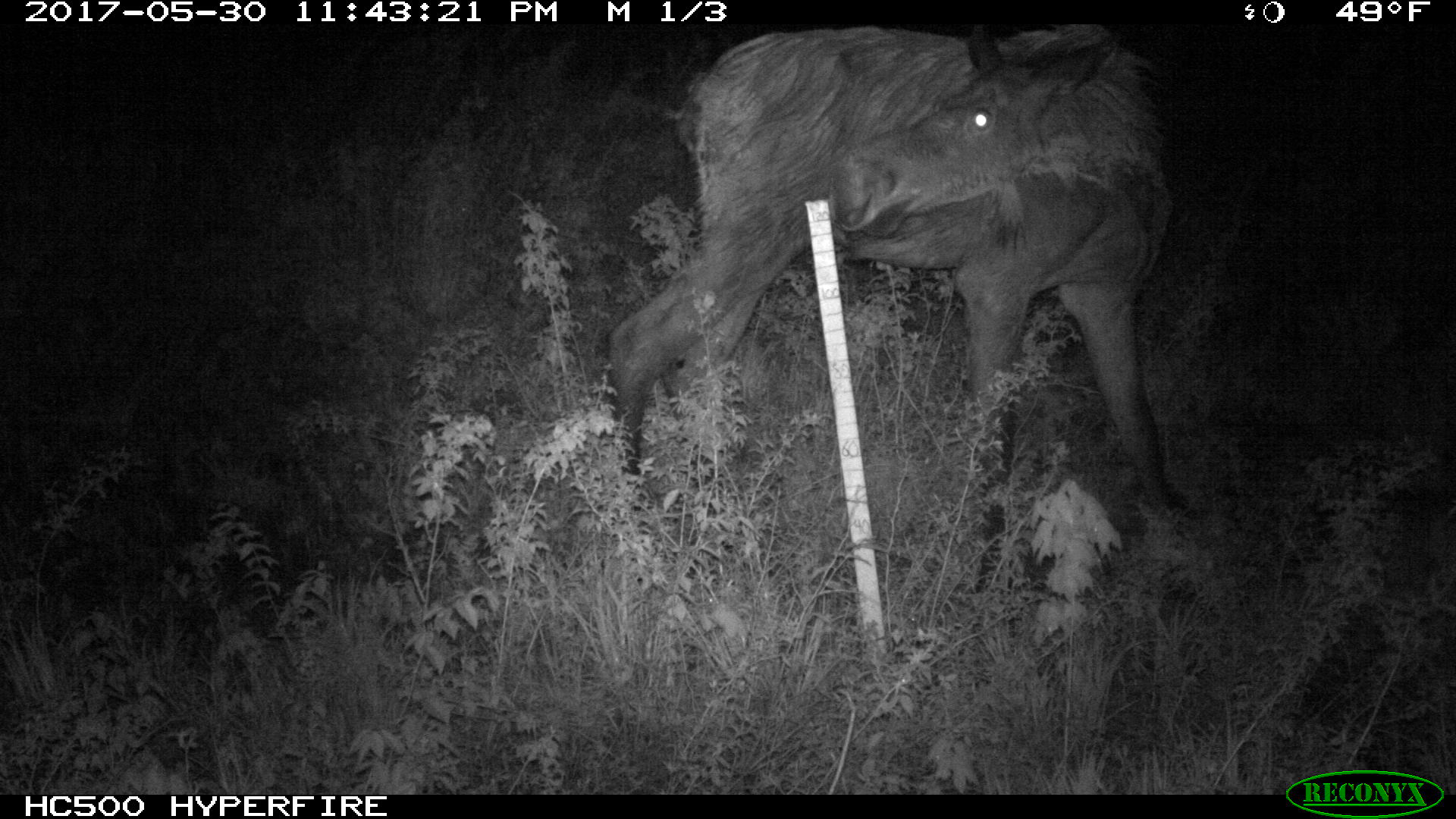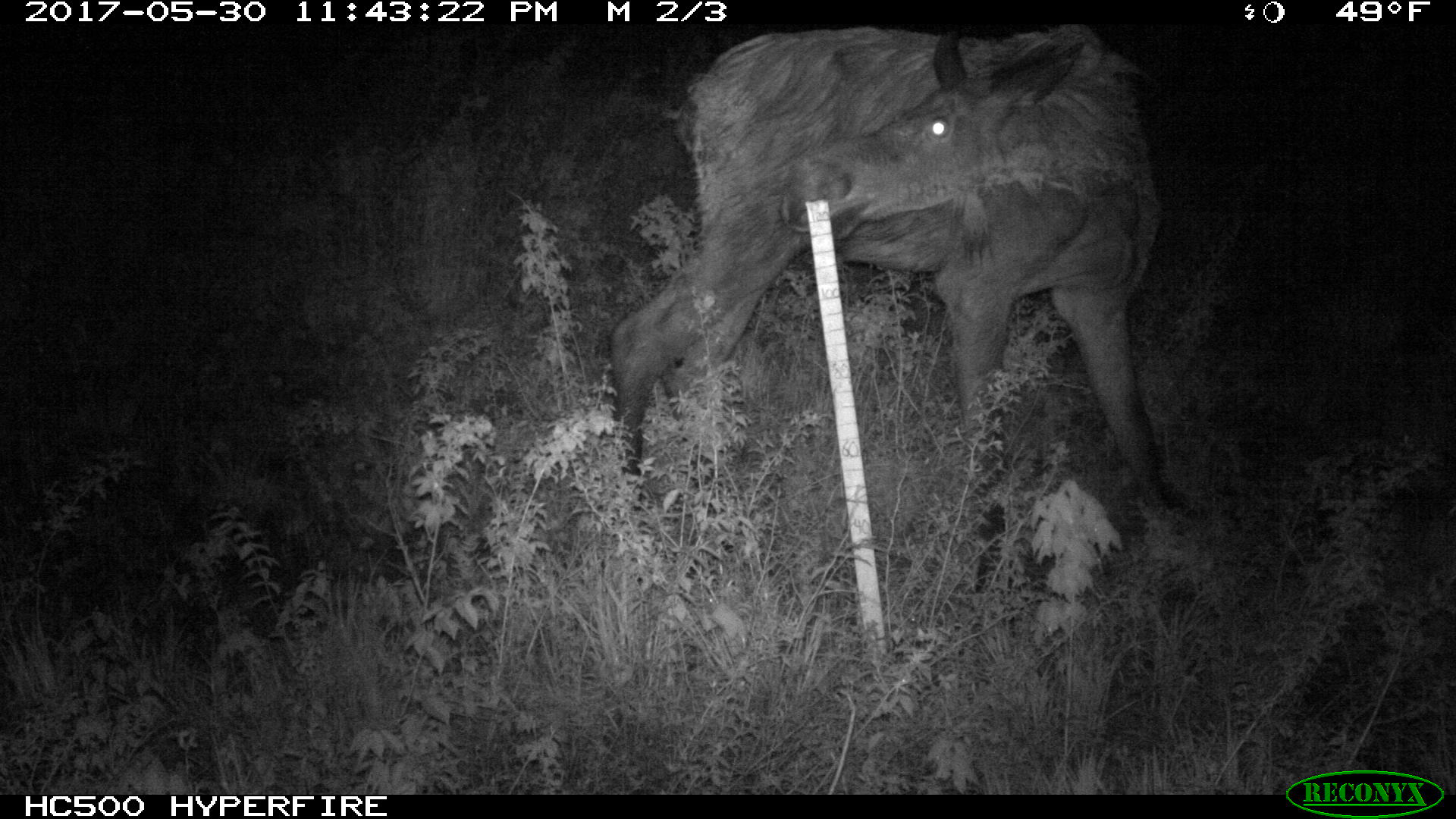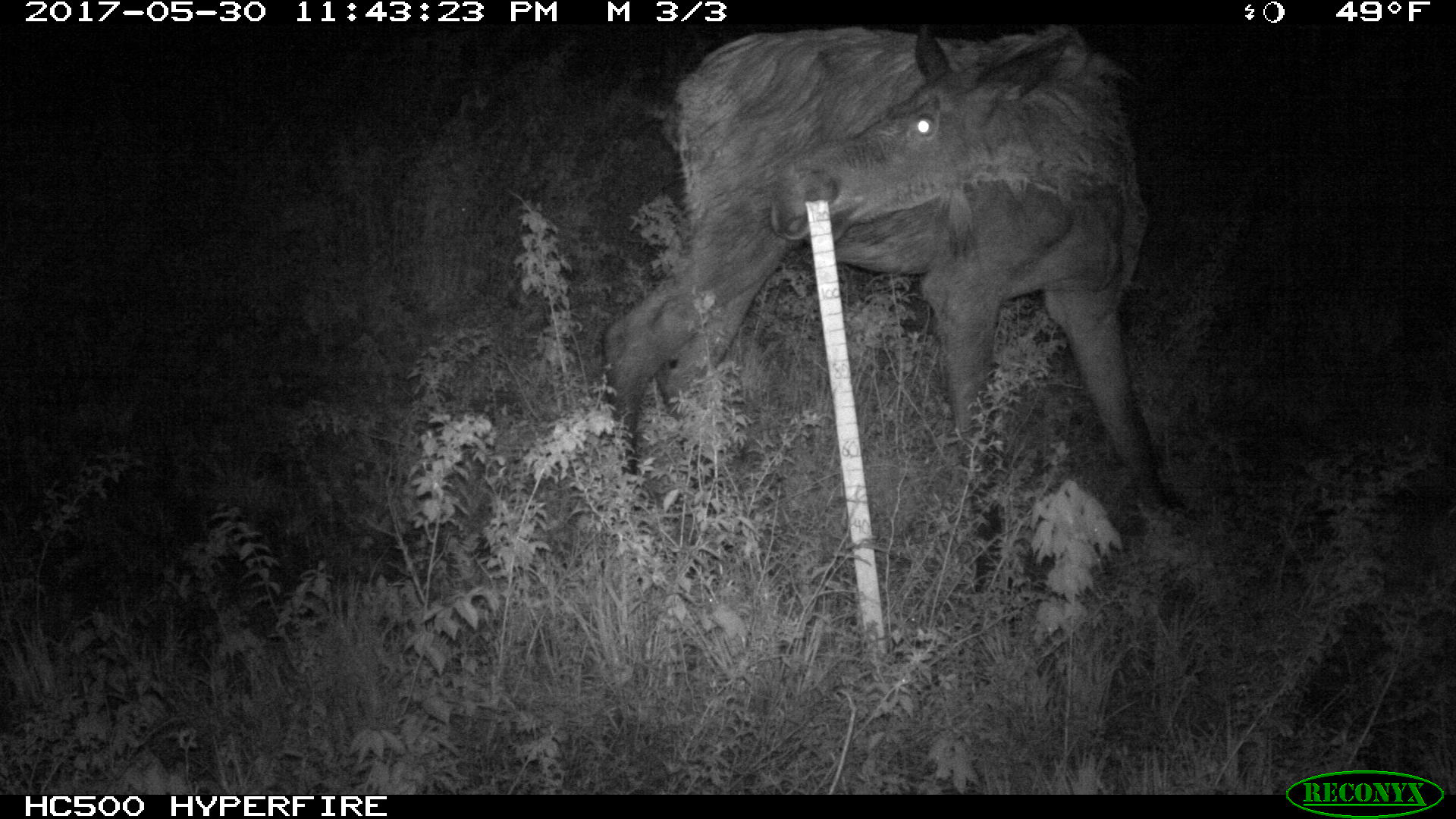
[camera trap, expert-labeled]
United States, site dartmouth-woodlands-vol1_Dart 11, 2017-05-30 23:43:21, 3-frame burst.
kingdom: Animalia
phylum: Chordata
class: Mammalia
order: Artiodactyla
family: Cervidae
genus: Alces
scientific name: Alces alces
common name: moose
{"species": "moose (Alces alces)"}